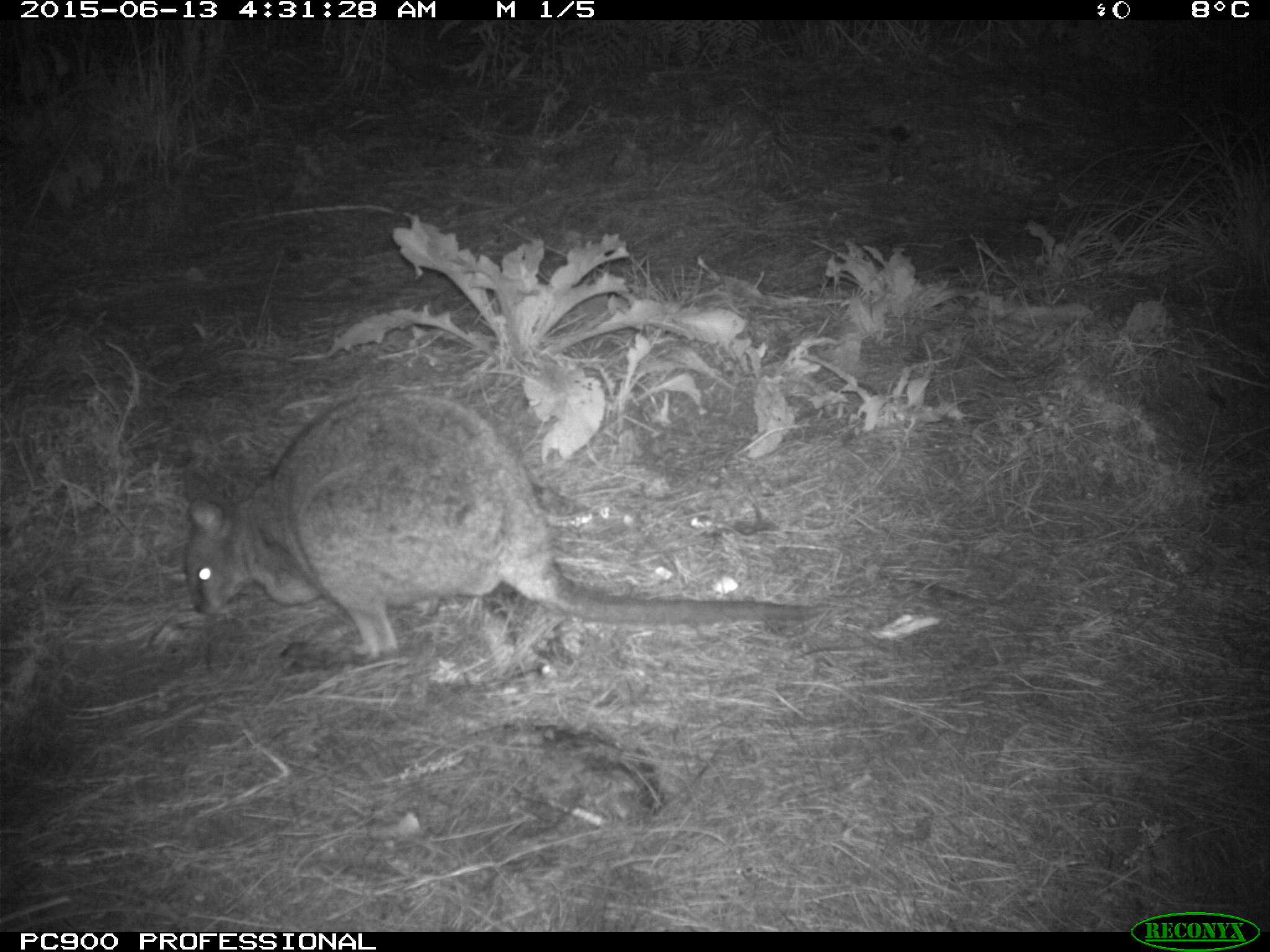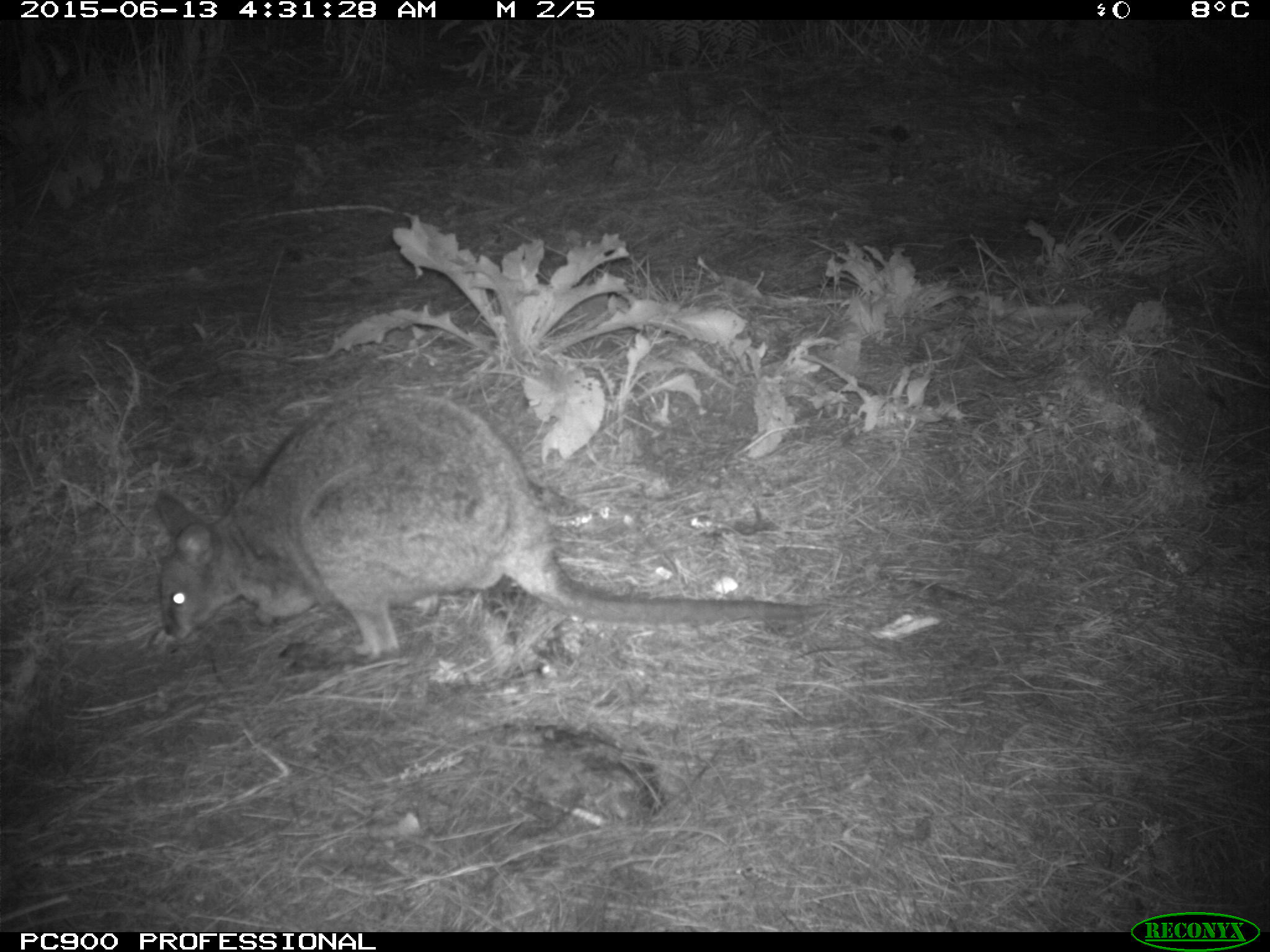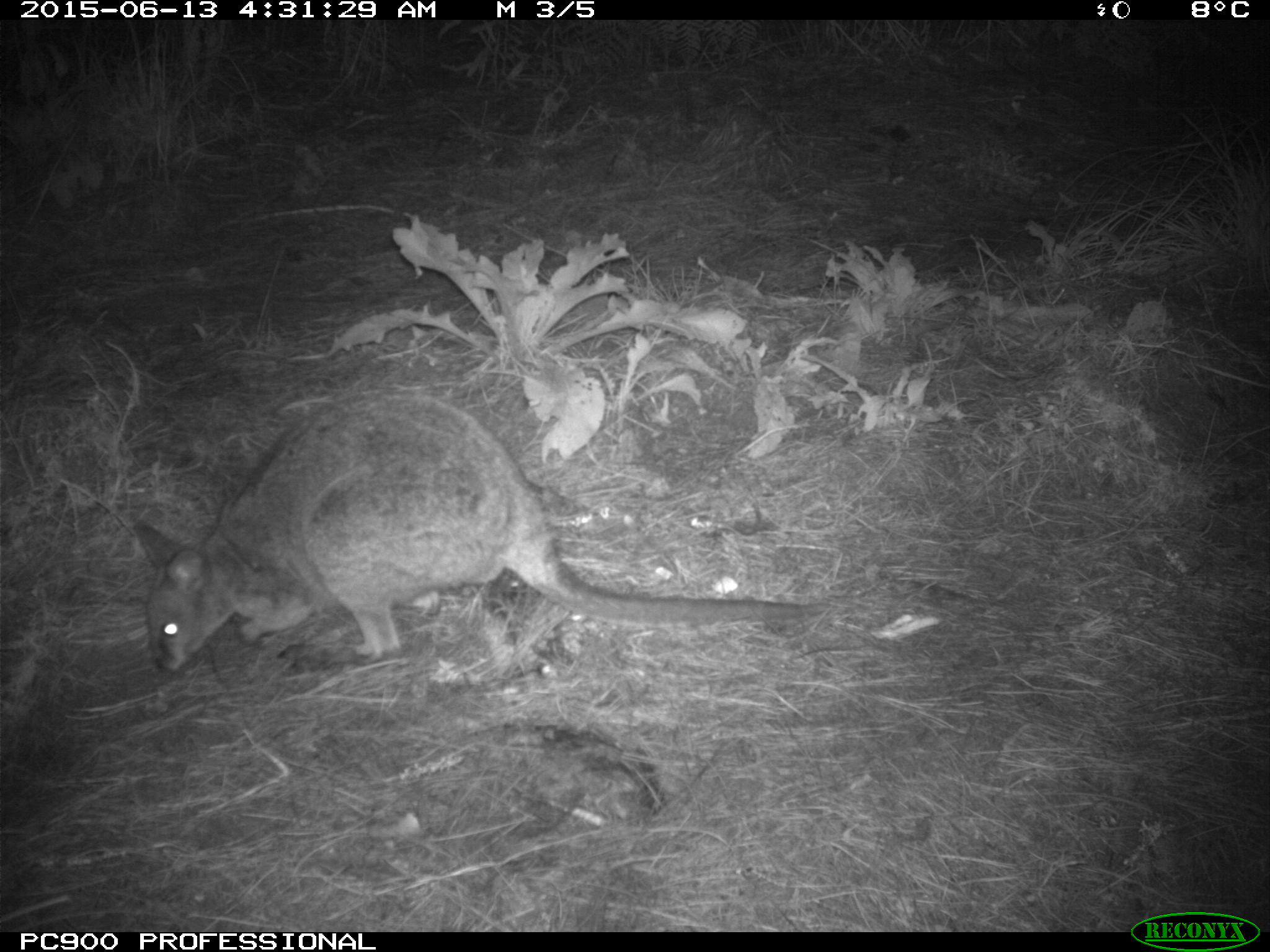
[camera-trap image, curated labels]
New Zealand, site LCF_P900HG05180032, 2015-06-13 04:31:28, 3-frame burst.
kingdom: Animalia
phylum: Chordata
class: Mammalia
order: Diprotodontia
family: Macropodidae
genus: Notamacropus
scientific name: Notamacropus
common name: wallaby